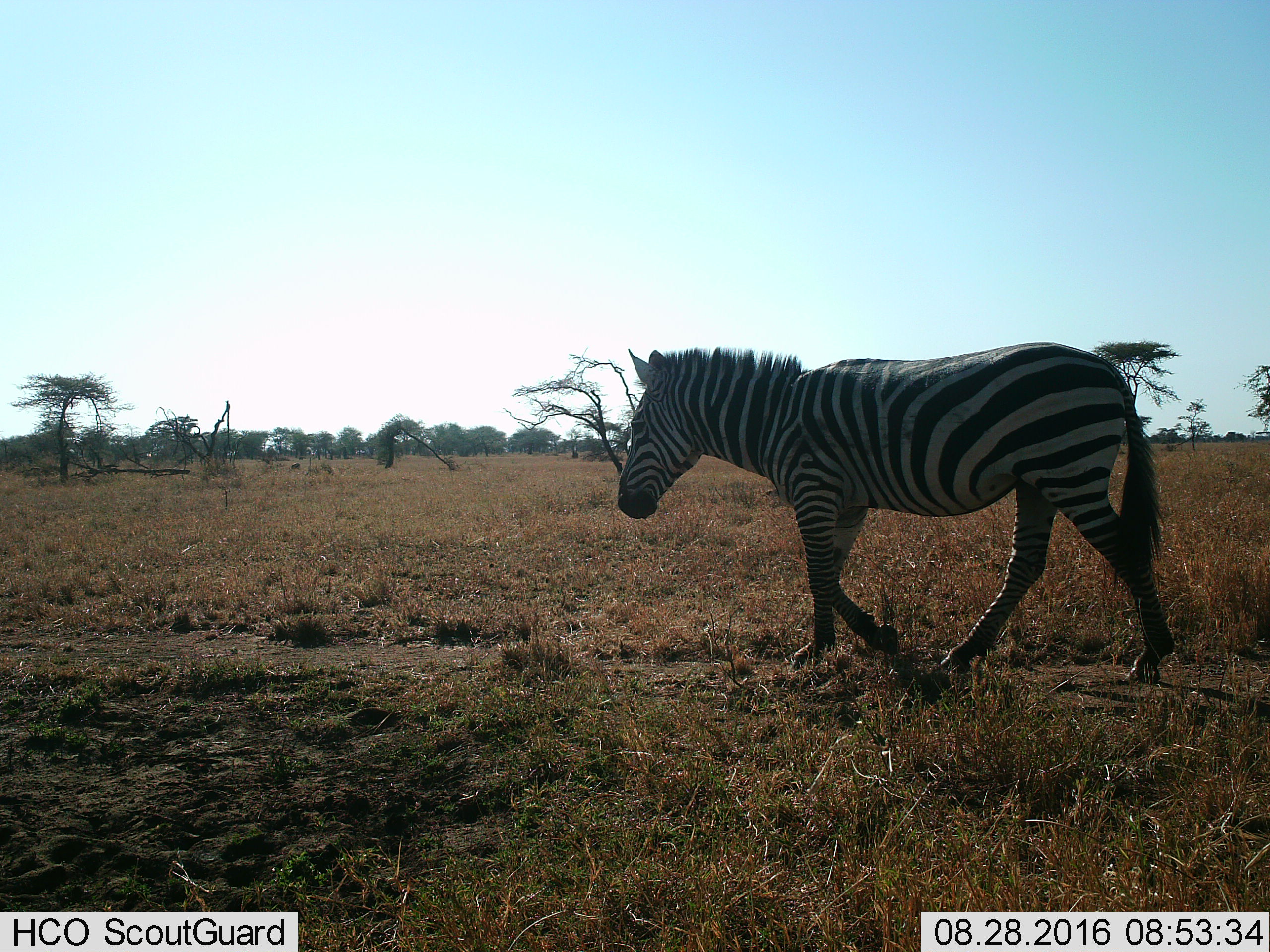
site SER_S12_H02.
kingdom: Animalia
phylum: Chordata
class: Mammalia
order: Perissodactyla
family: Equidae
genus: Equus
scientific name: Equus quagga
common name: plains zebra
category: zebraplains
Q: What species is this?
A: Zebraplains (plains zebra) (Equus quagga).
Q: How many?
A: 1.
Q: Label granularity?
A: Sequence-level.